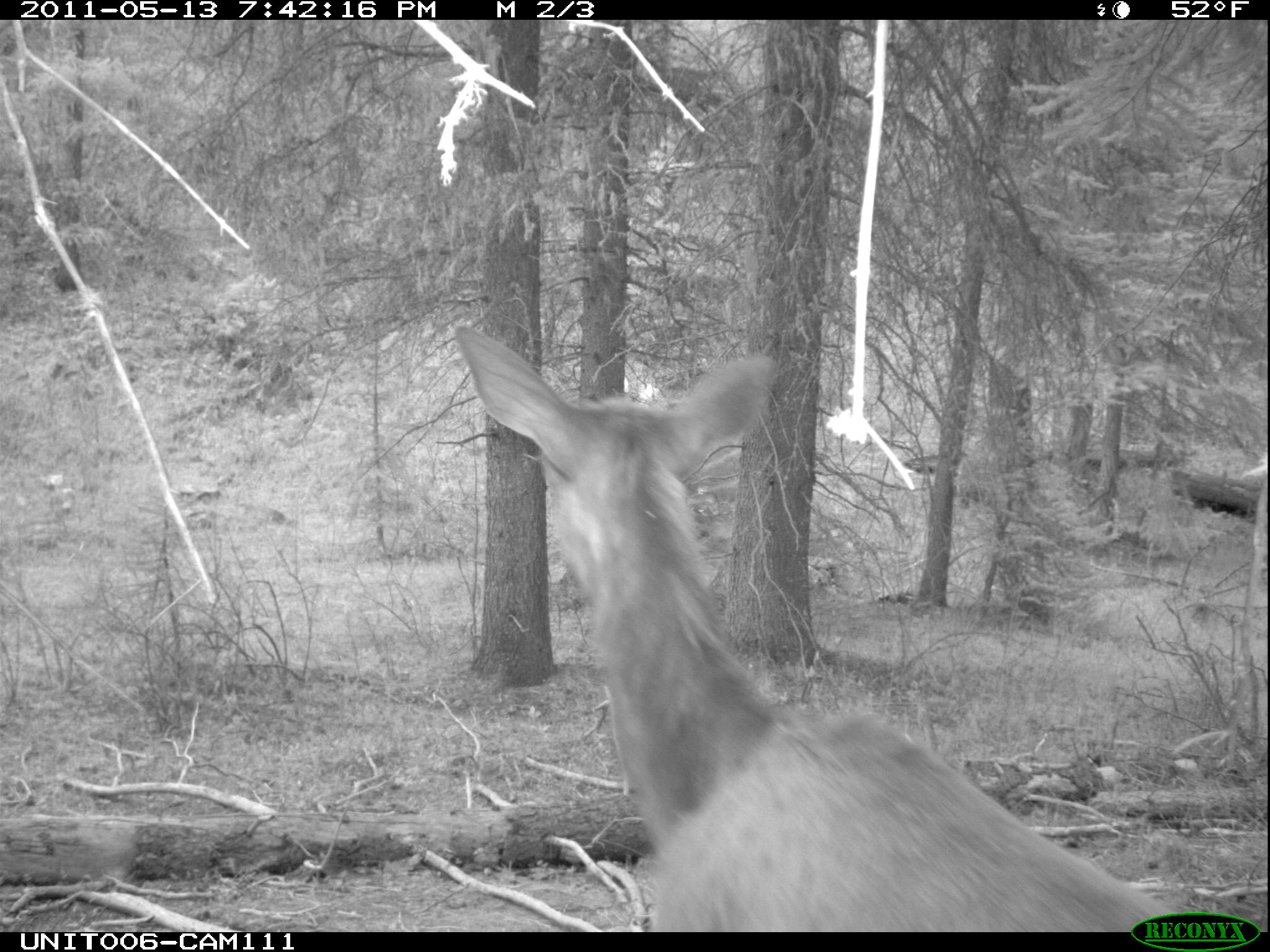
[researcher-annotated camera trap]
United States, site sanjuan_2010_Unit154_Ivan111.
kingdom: Animalia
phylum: Chordata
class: Mammalia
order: Artiodactyla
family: Cervidae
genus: Cervus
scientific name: Cervus elaphus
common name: red deer